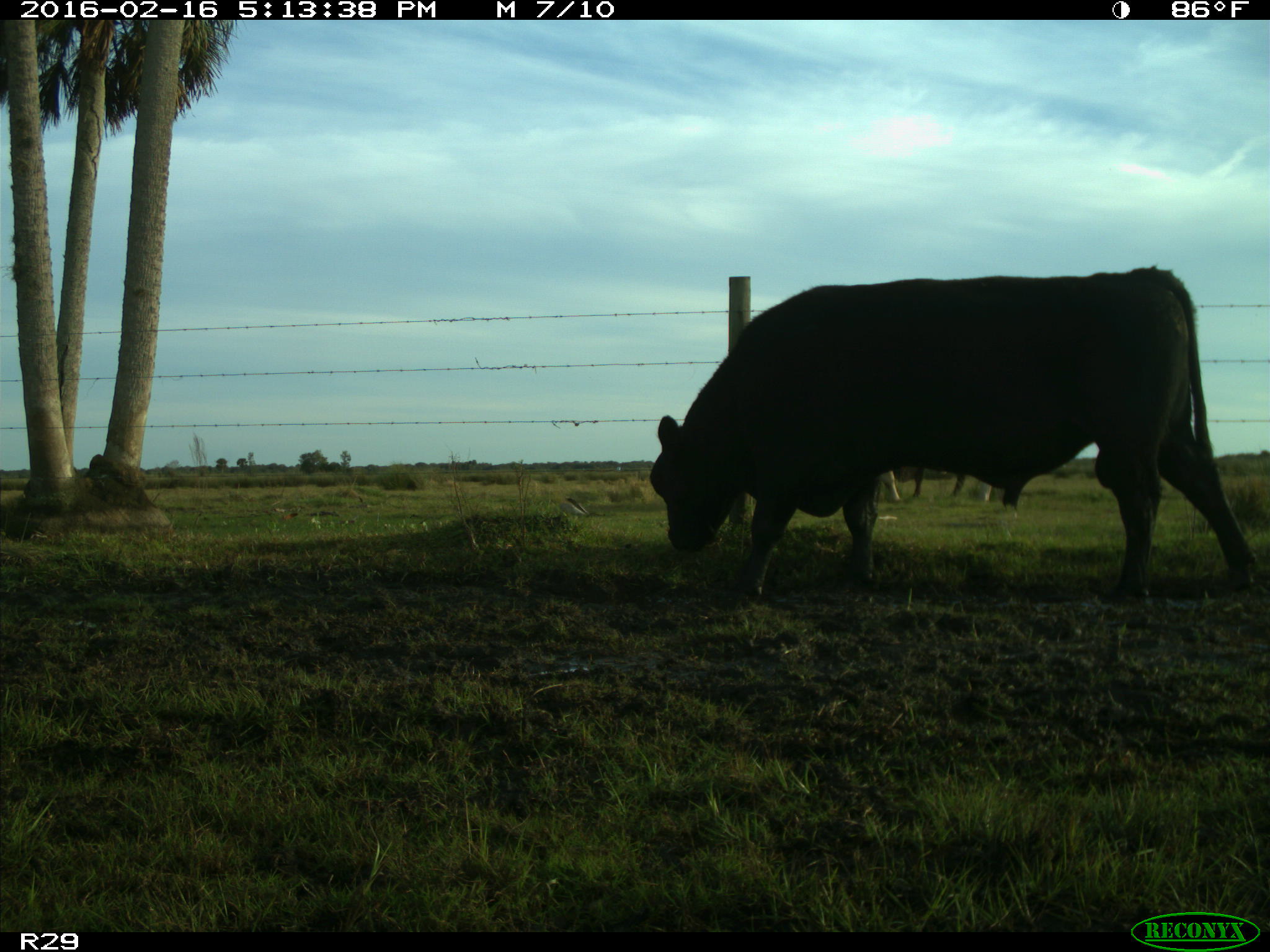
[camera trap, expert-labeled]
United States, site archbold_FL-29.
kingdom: Animalia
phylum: Chordata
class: Mammalia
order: Artiodactyla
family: Bovidae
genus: Bos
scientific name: Bos taurus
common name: domestic cow